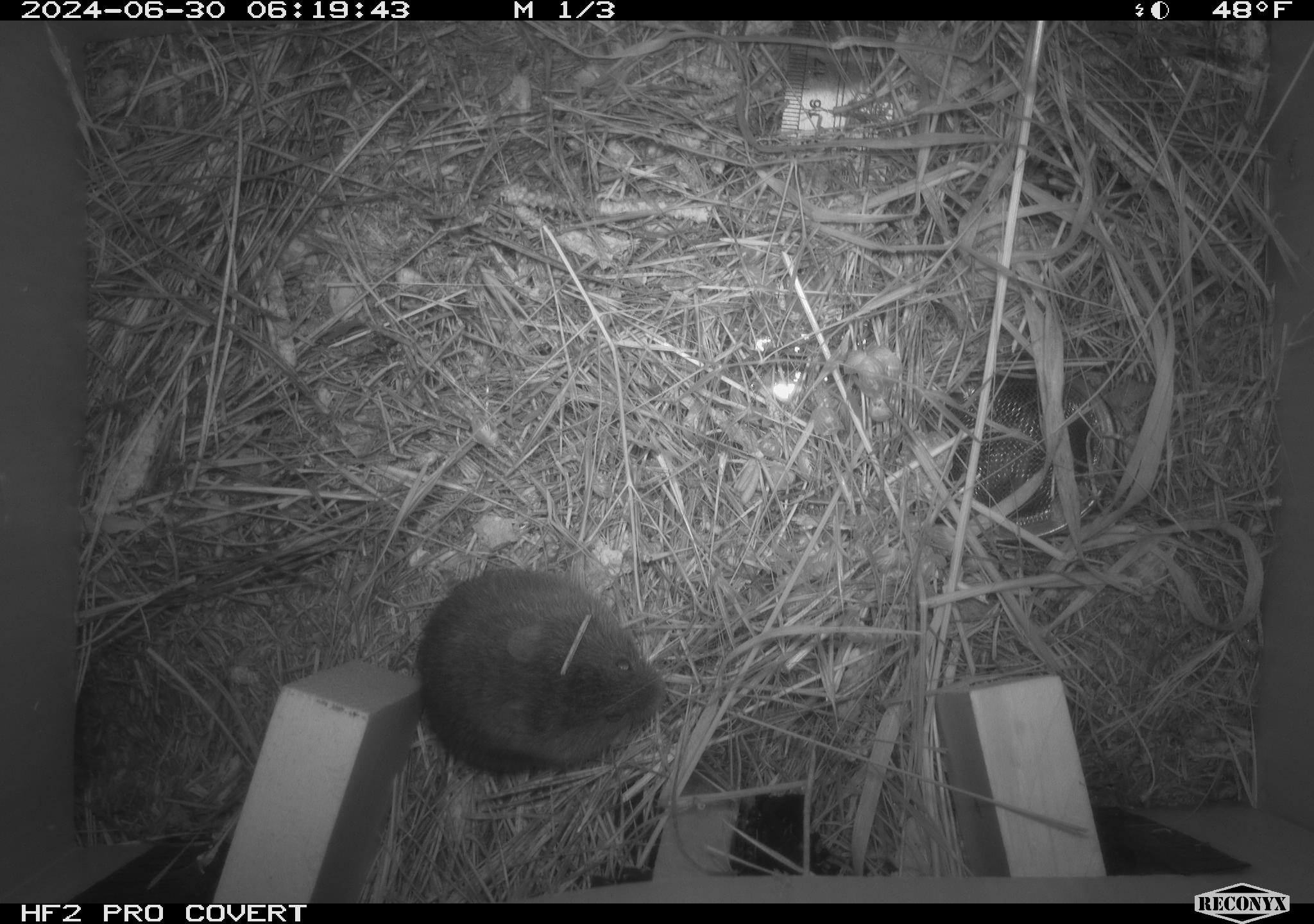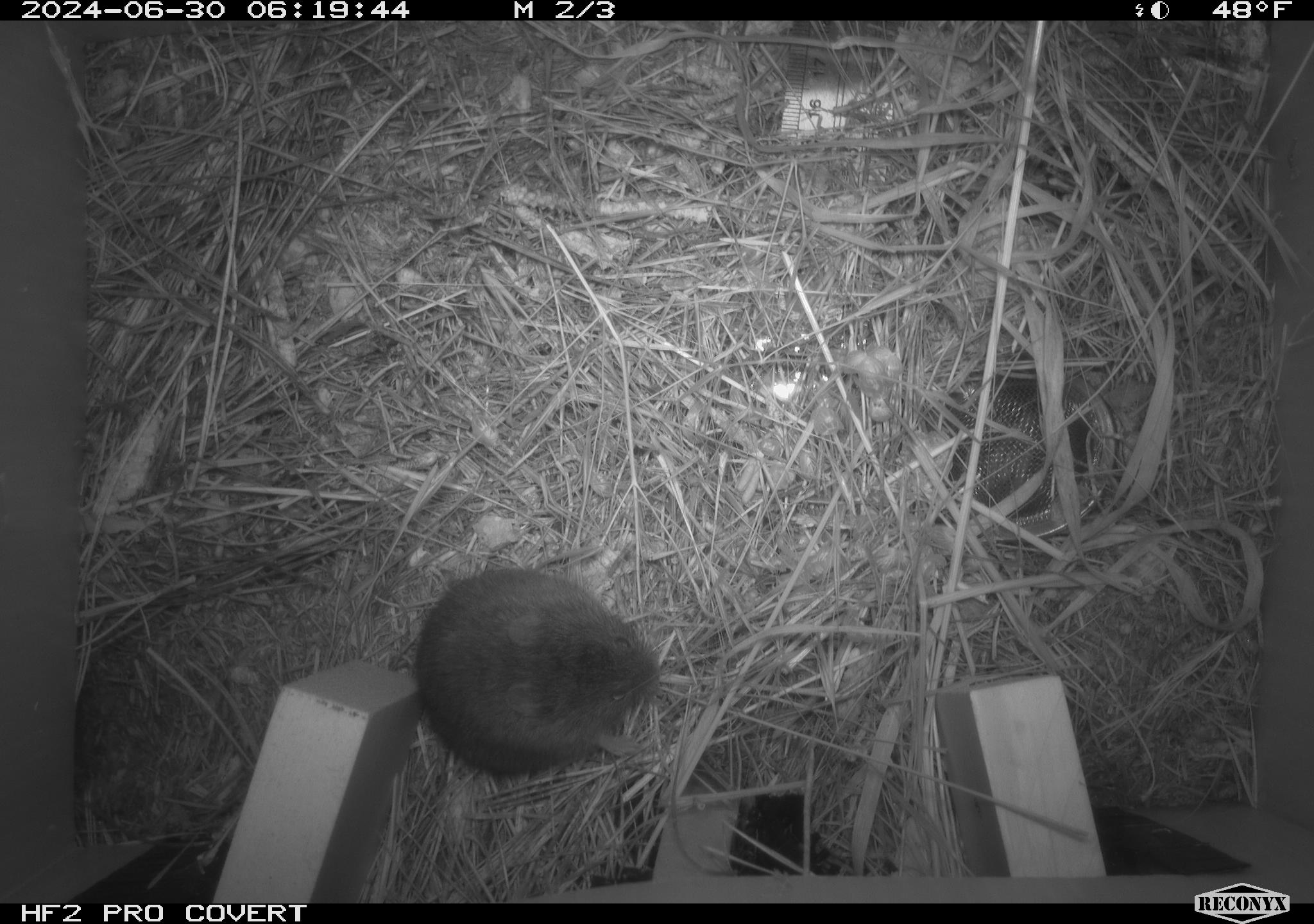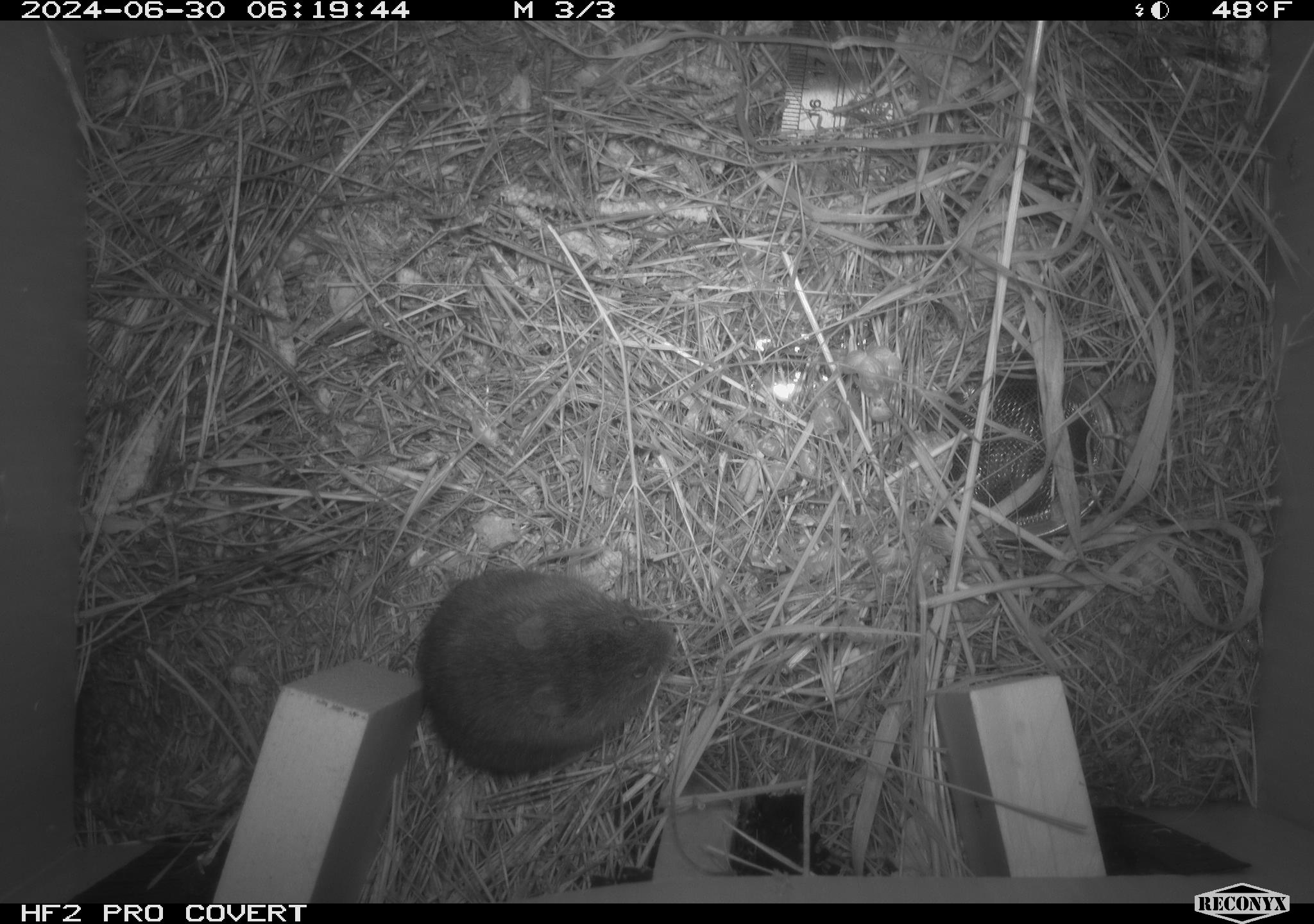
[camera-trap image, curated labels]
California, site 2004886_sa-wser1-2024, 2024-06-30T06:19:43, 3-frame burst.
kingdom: Animalia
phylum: Chordata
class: Mammalia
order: Rodentia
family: Cricetidae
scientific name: Arvicolinae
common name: voles, lemmings, and muskrats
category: arvicolinae subfamily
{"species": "arvicolinae subfamily (voles, lemmings, and muskrats) (Arvicolinae)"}